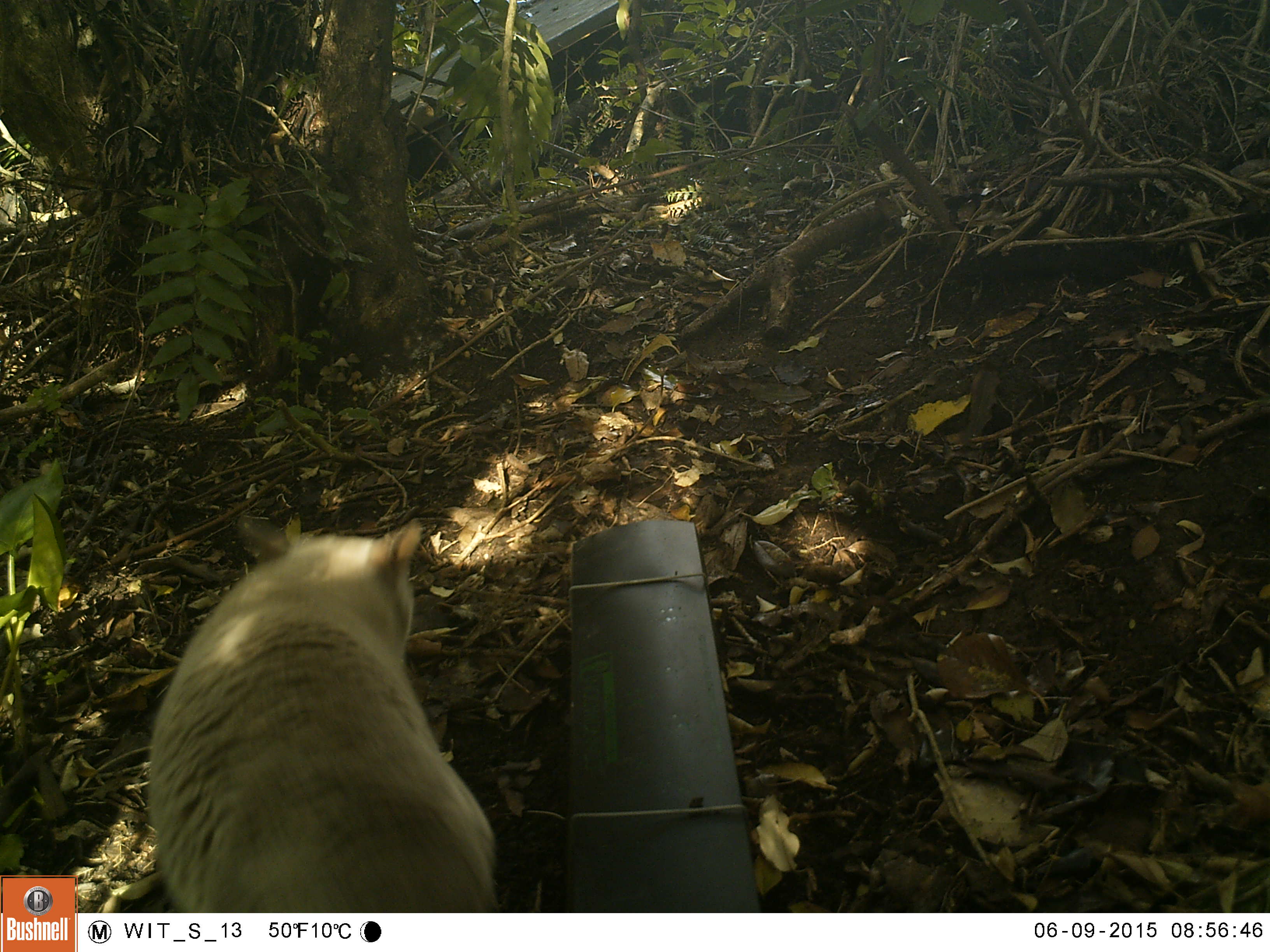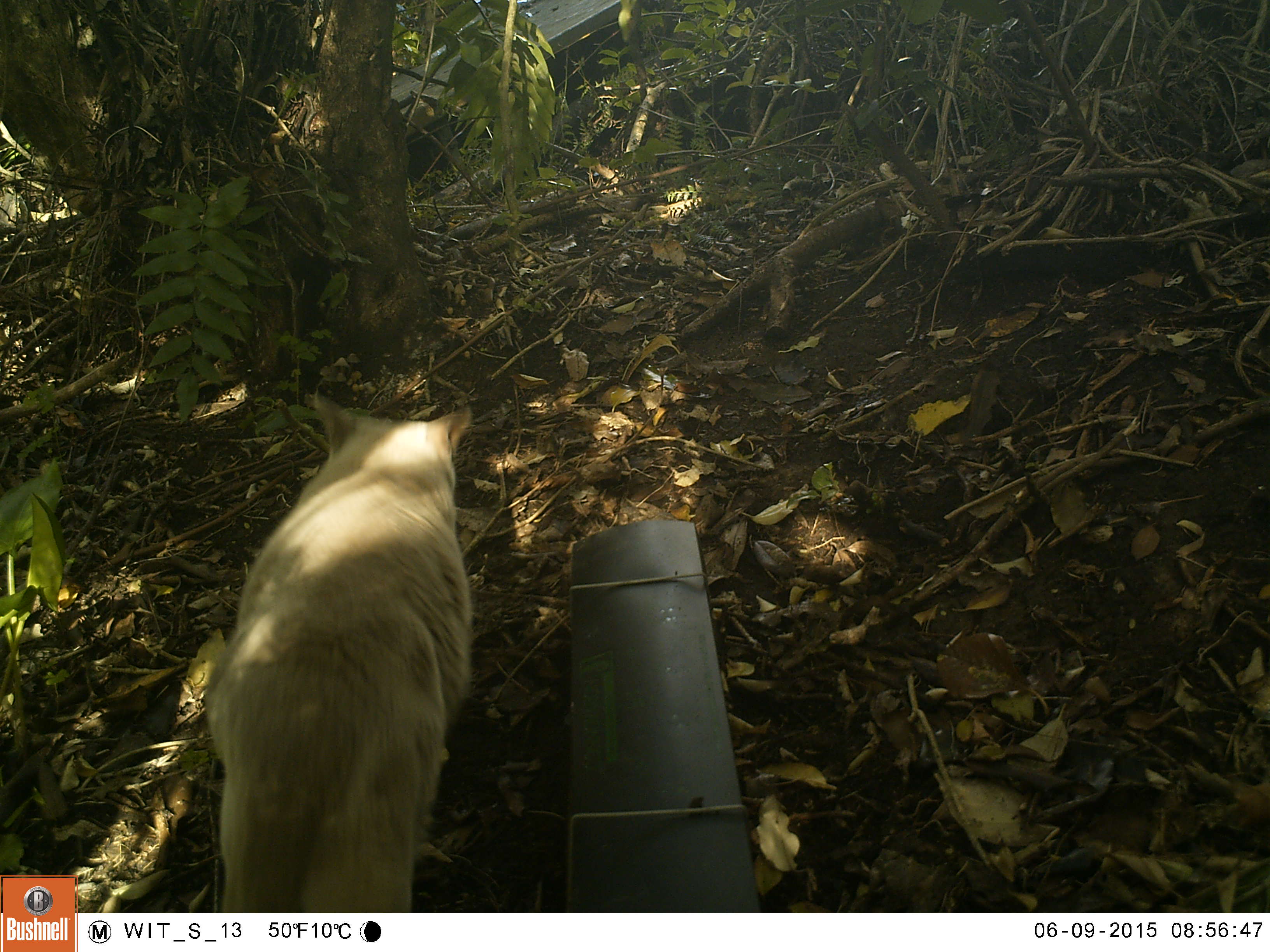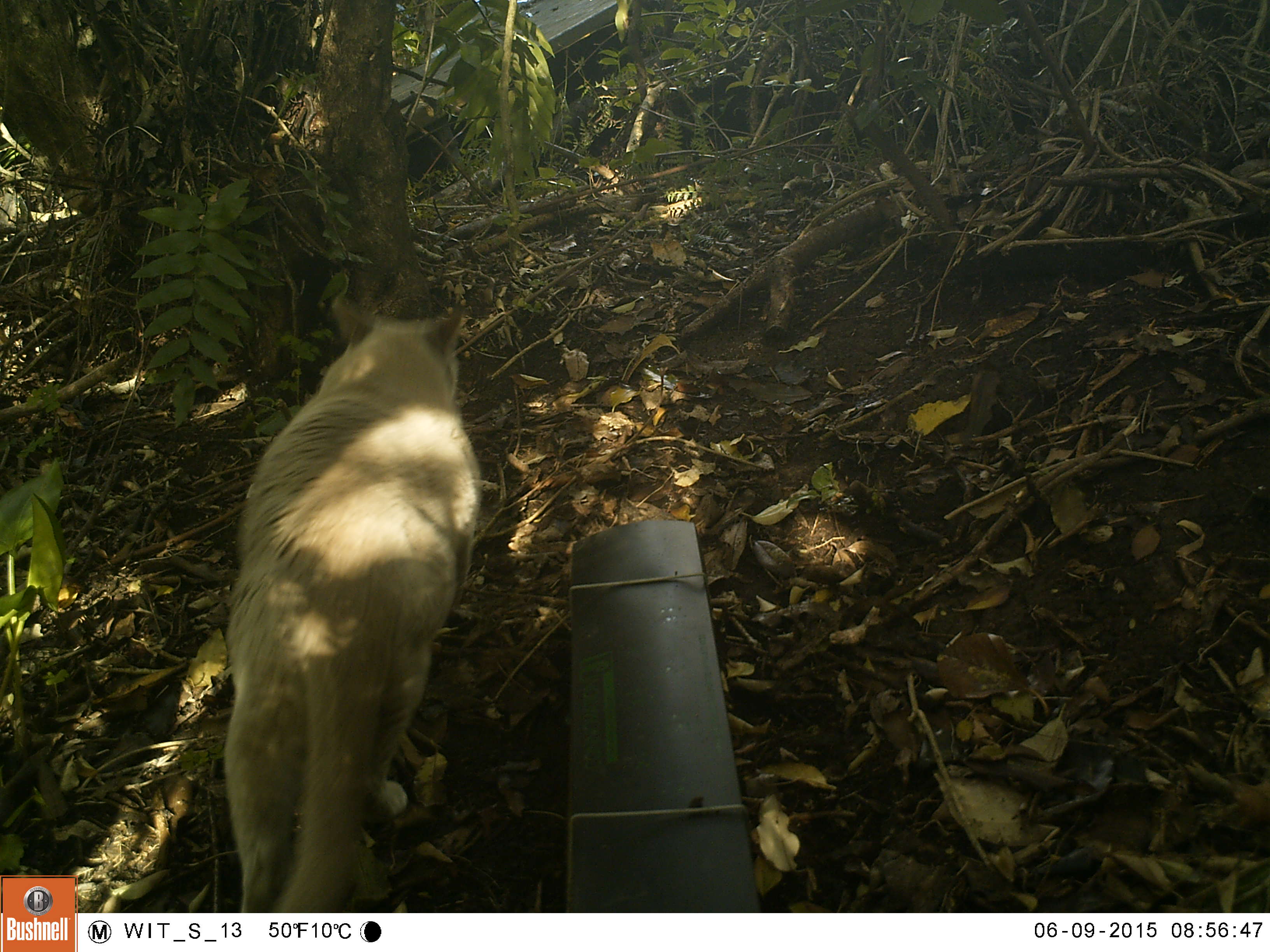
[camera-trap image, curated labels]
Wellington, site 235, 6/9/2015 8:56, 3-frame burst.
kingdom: Animalia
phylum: Chordata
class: Mammalia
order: Carnivora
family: Felidae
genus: Felis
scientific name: Felis catus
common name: cat